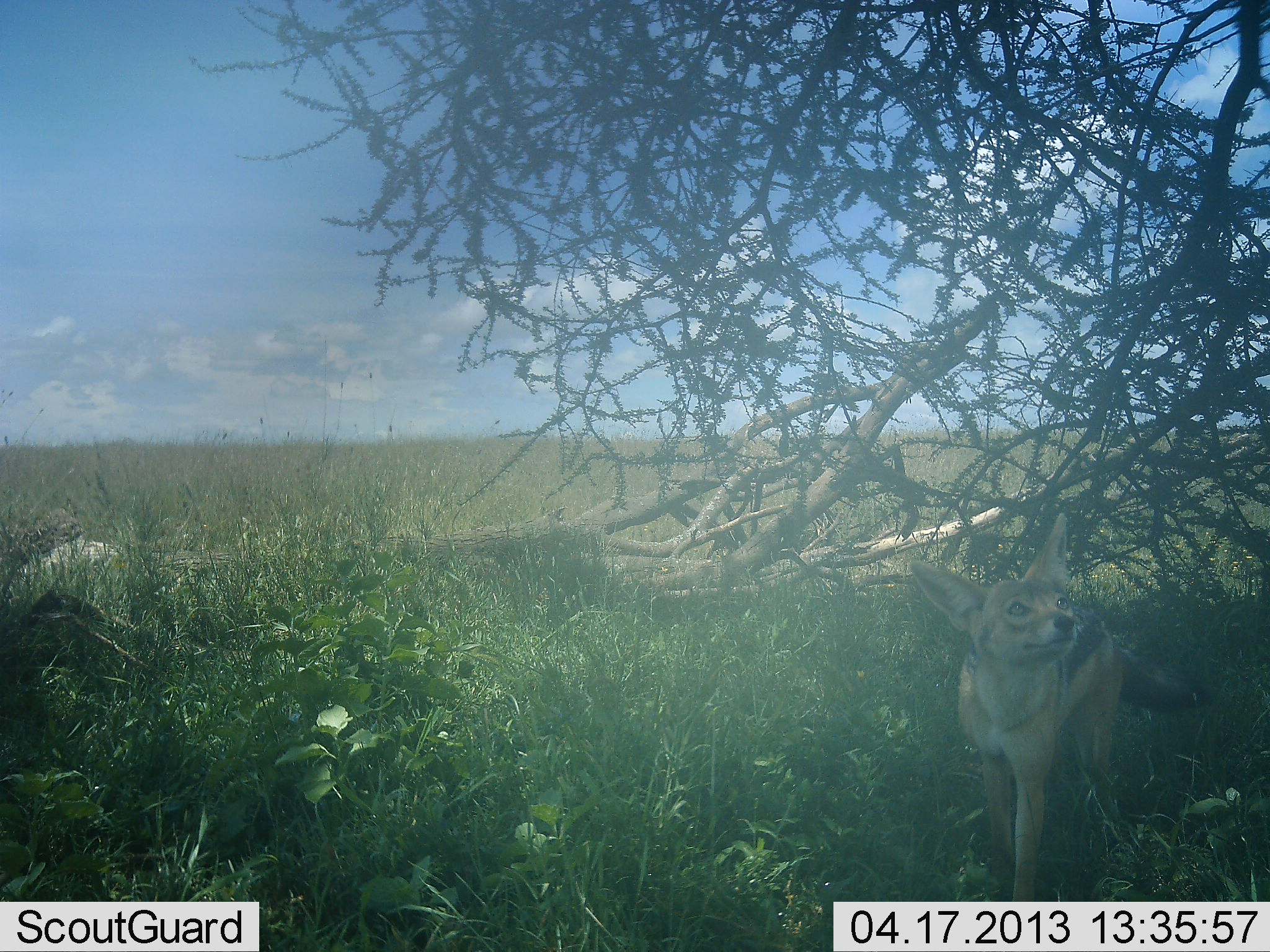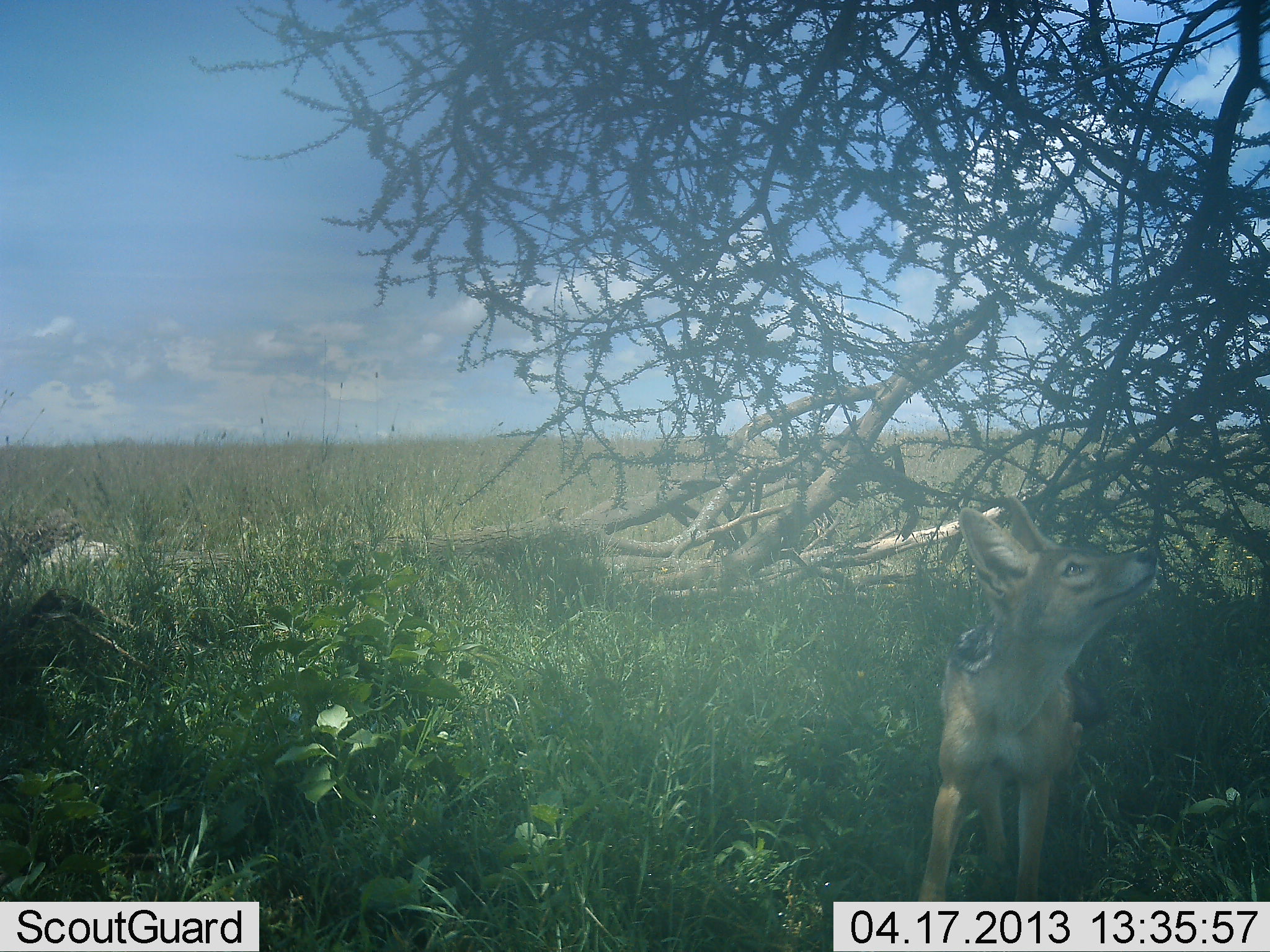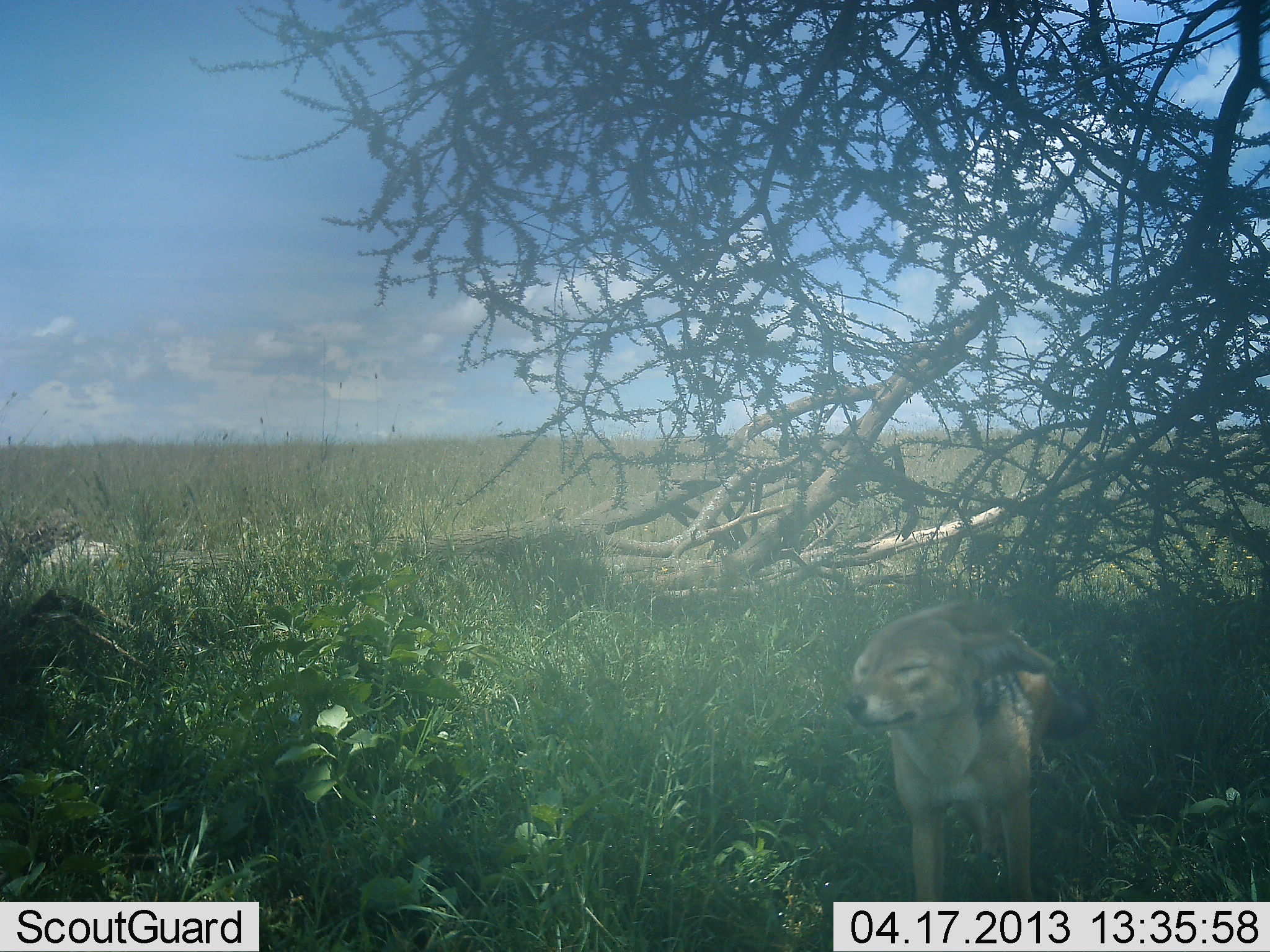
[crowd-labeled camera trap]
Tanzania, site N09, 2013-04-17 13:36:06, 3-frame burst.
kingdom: Animalia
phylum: Chordata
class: Mammalia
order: Carnivora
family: Canidae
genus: Lupulella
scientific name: Lupulella mesomelas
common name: black-backed jackal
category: jackal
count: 1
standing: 48%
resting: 0%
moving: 57%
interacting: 10%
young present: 0%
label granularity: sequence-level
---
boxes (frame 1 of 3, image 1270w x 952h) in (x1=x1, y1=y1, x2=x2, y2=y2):
animal: (x1=907, y1=513, x2=1212, y2=902)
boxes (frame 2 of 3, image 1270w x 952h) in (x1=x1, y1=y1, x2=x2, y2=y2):
animal: (x1=917, y1=496, x2=1159, y2=902)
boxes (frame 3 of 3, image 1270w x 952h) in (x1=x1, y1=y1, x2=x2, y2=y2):
animal: (x1=845, y1=597, x2=1101, y2=902)